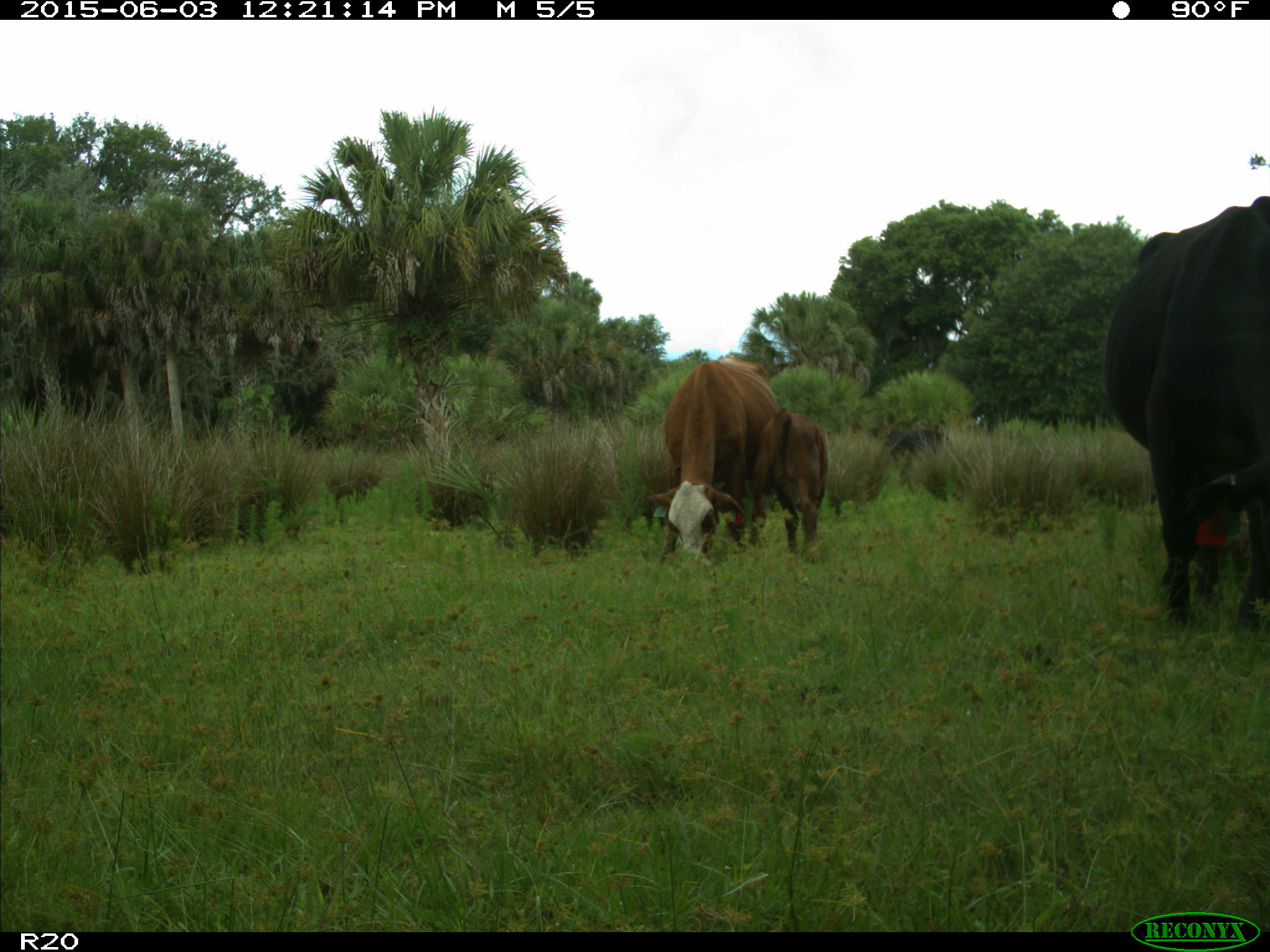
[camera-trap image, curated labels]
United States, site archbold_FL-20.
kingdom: Animalia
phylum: Chordata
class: Mammalia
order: Artiodactyla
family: Bovidae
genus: Bos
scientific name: Bos taurus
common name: domestic cow